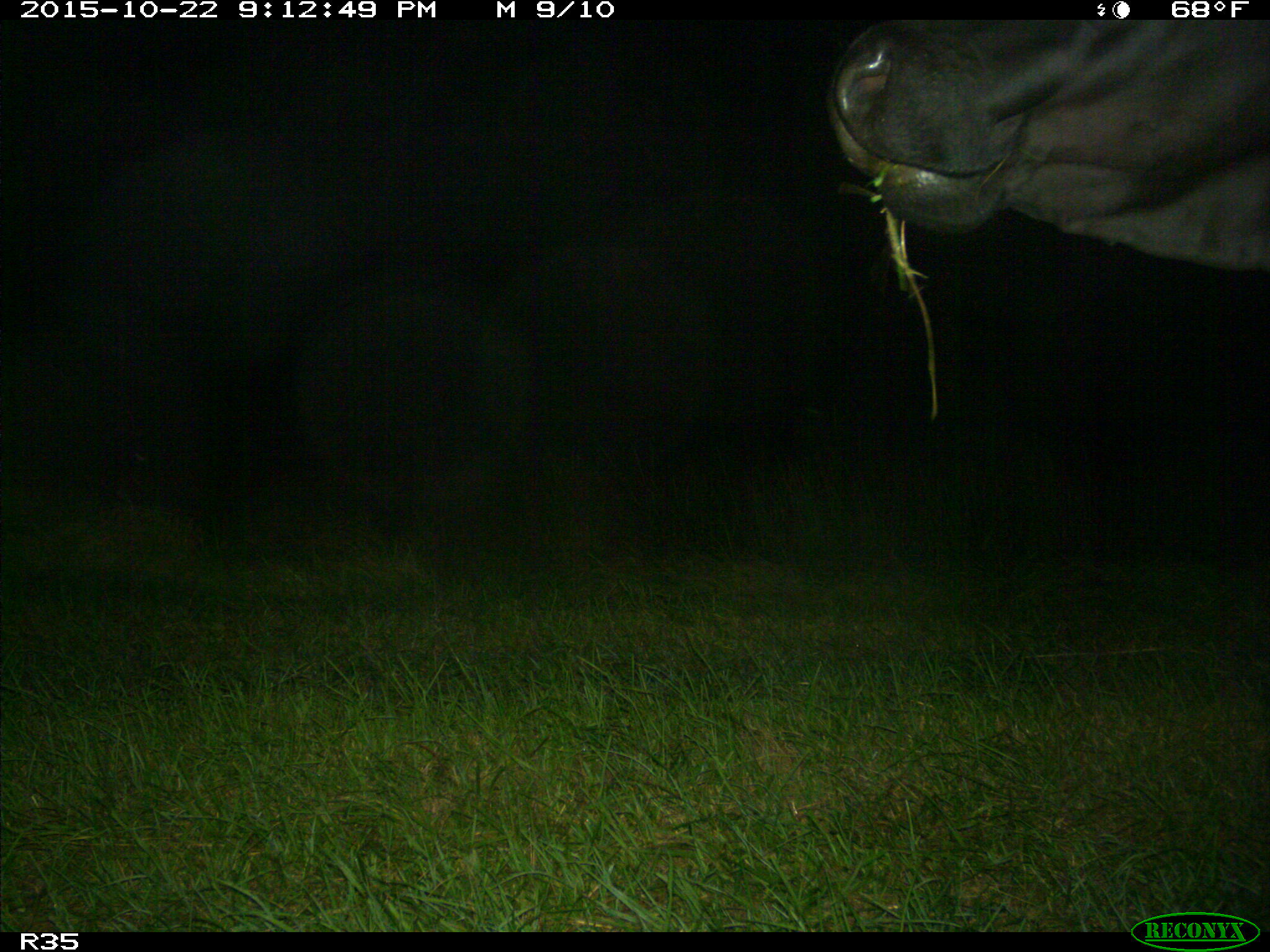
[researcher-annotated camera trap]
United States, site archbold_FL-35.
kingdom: Animalia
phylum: Chordata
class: Mammalia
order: Artiodactyla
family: Bovidae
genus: Bos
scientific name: Bos taurus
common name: domestic cow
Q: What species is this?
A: Bos taurus (domestic cow).